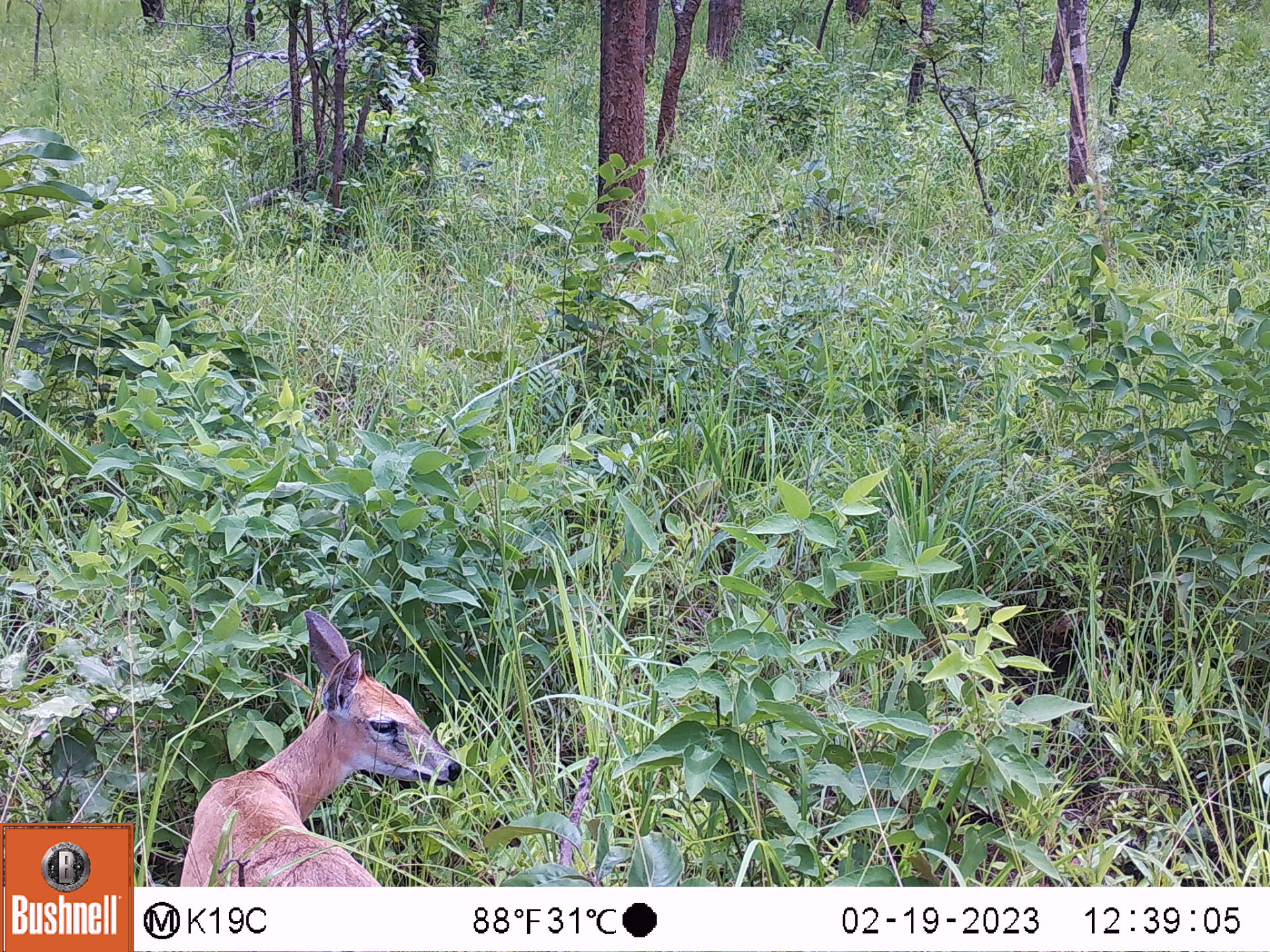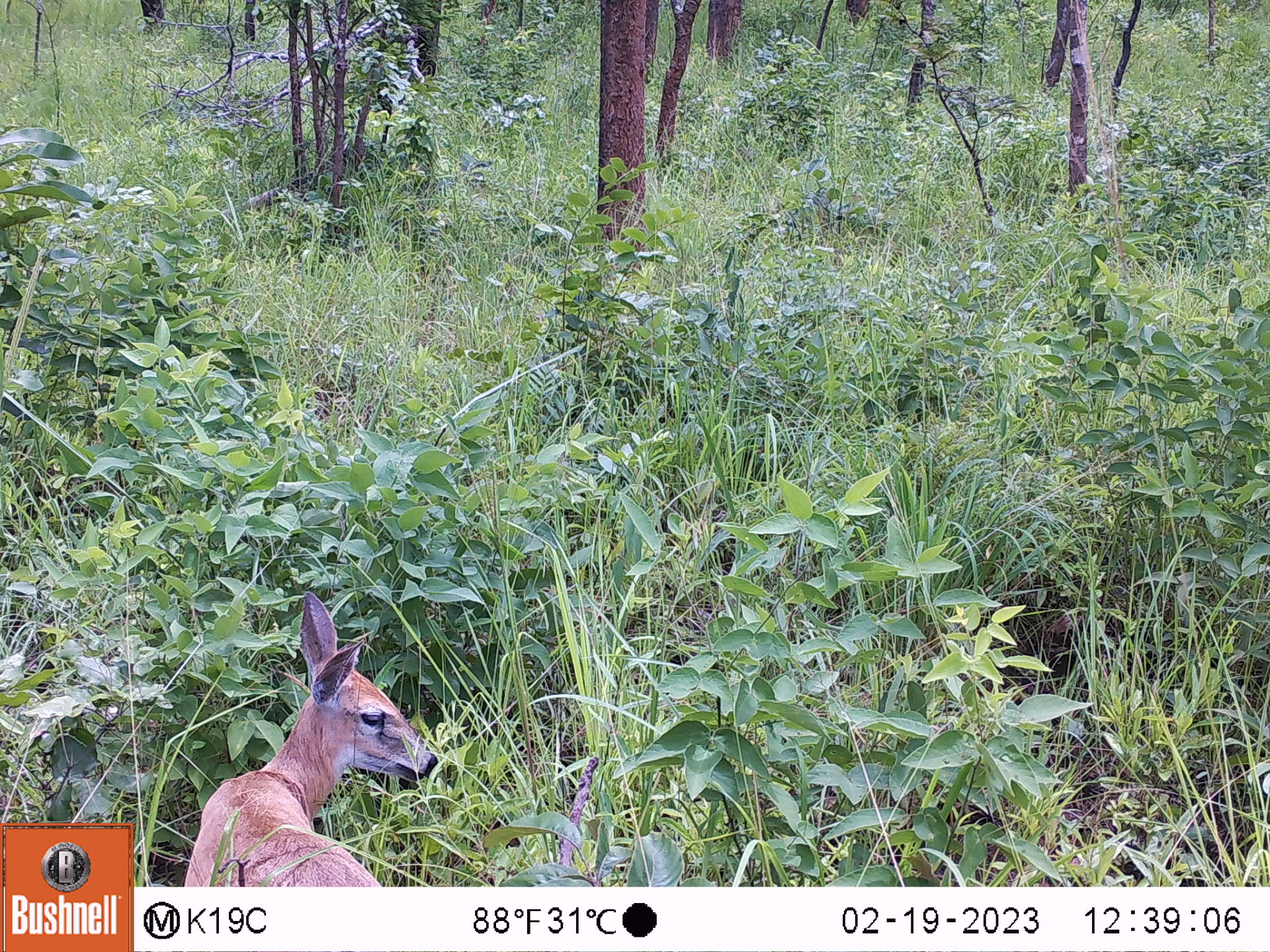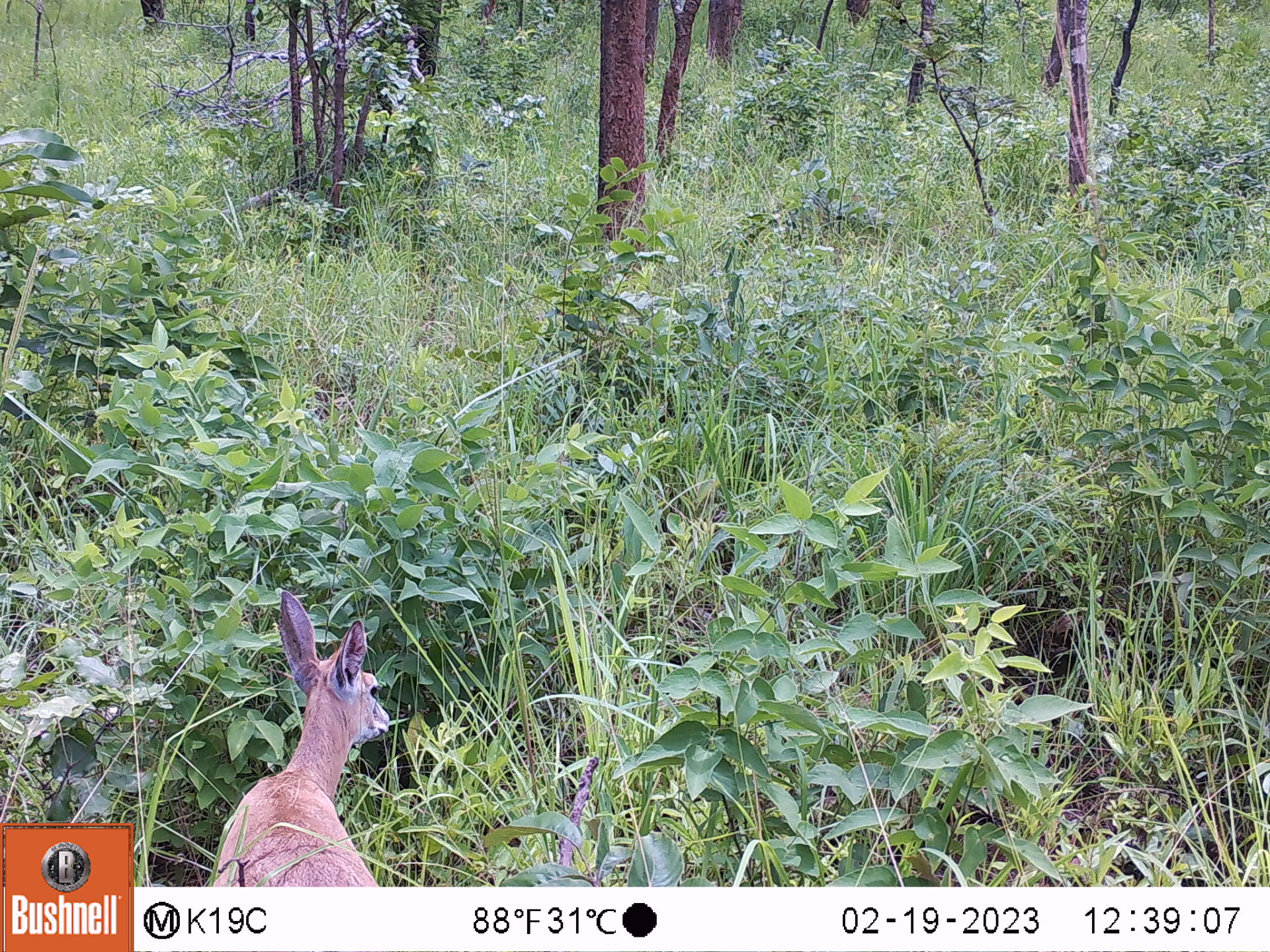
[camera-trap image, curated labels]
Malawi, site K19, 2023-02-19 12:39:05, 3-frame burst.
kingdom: Animalia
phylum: Chordata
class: Mammalia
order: Artiodactyla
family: Bovidae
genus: Sylvicapra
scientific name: Sylvicapra grimmia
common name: common duiker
Common duiker (Sylvicapra grimmia), count 1.